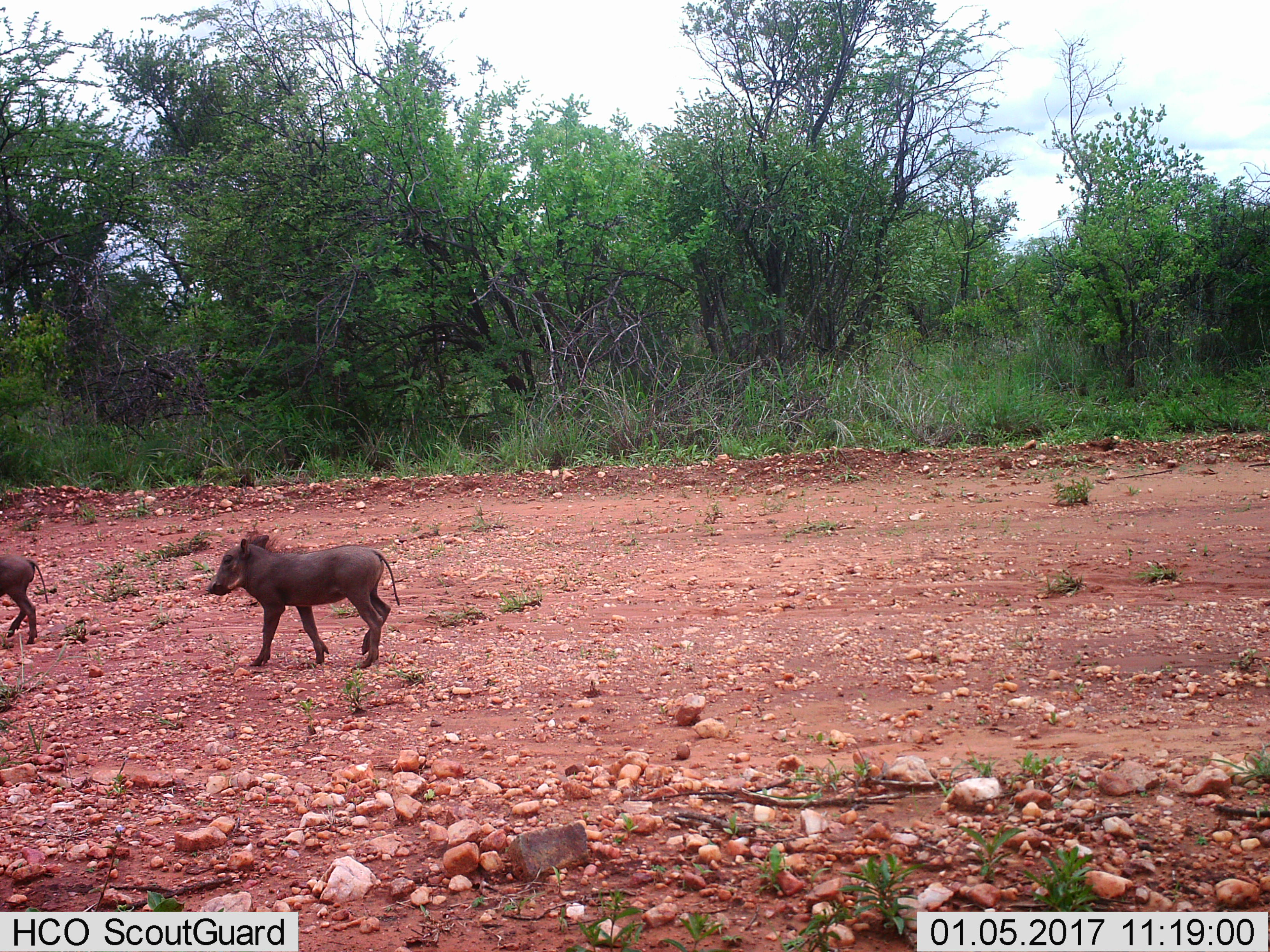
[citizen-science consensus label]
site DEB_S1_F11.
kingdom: Animalia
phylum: Chordata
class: Mammalia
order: Artiodactyla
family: Suidae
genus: Phacochoerus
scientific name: Phacochoerus africanus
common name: warthog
Warthog (Phacochoerus africanus), count 2. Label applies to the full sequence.